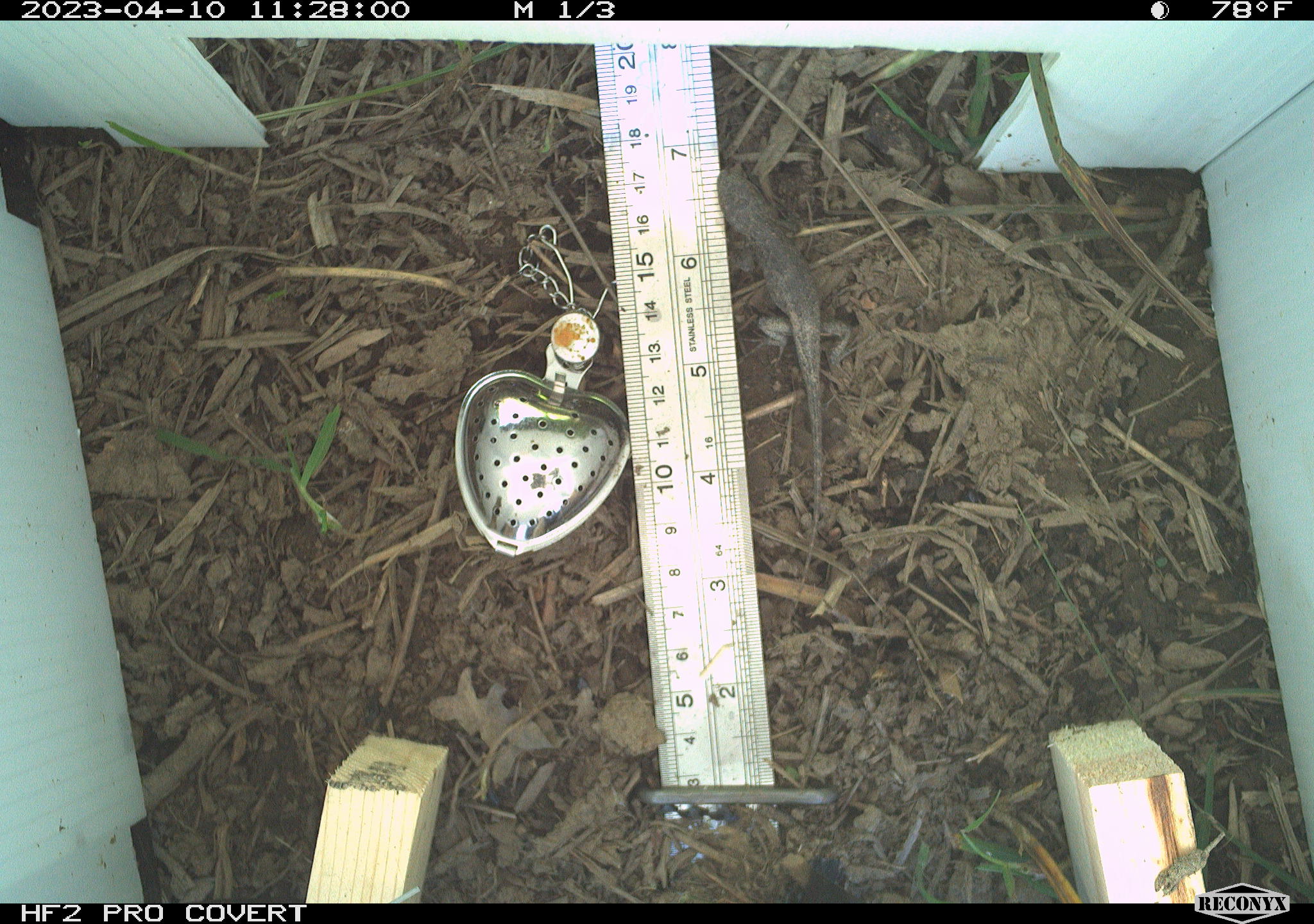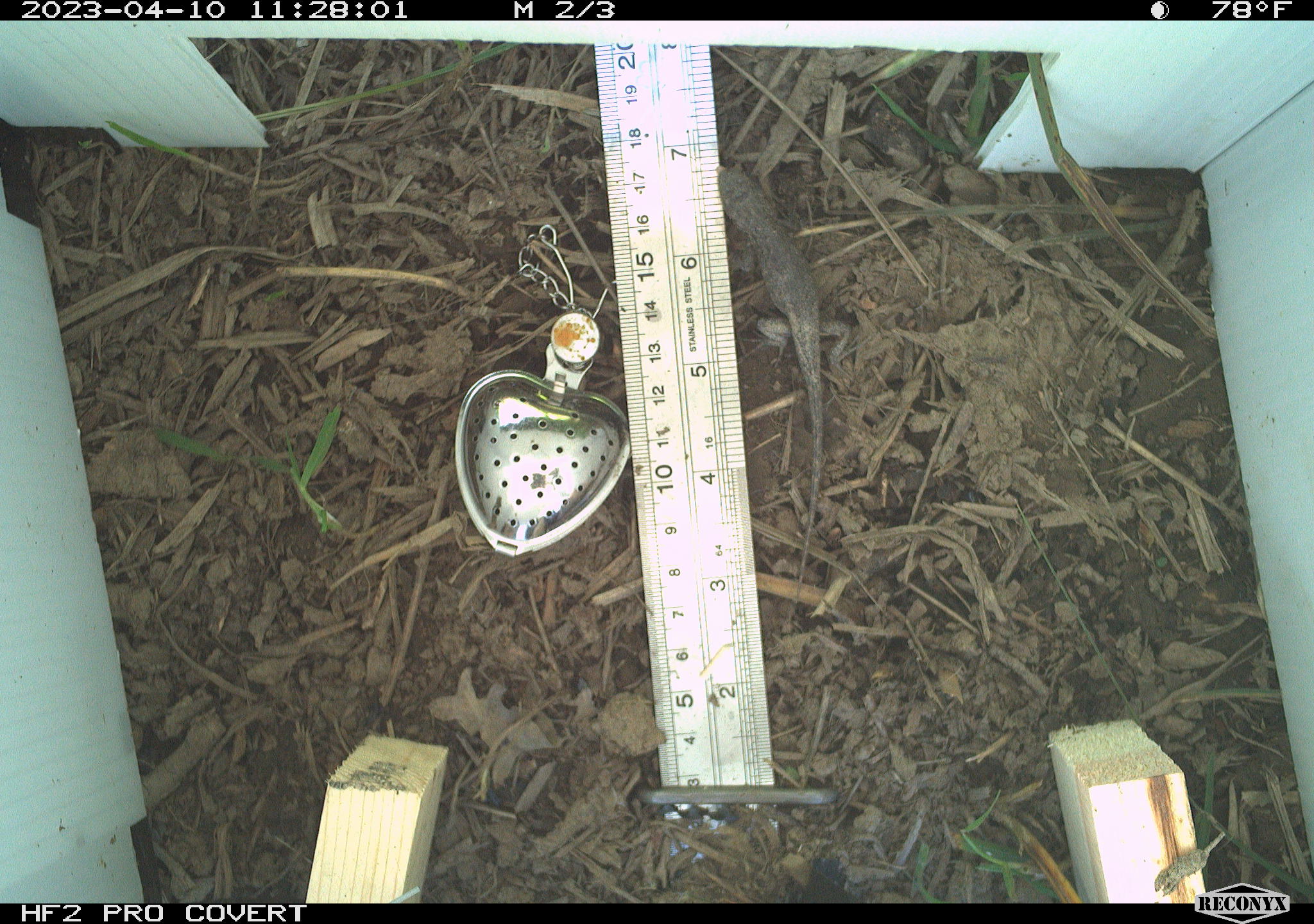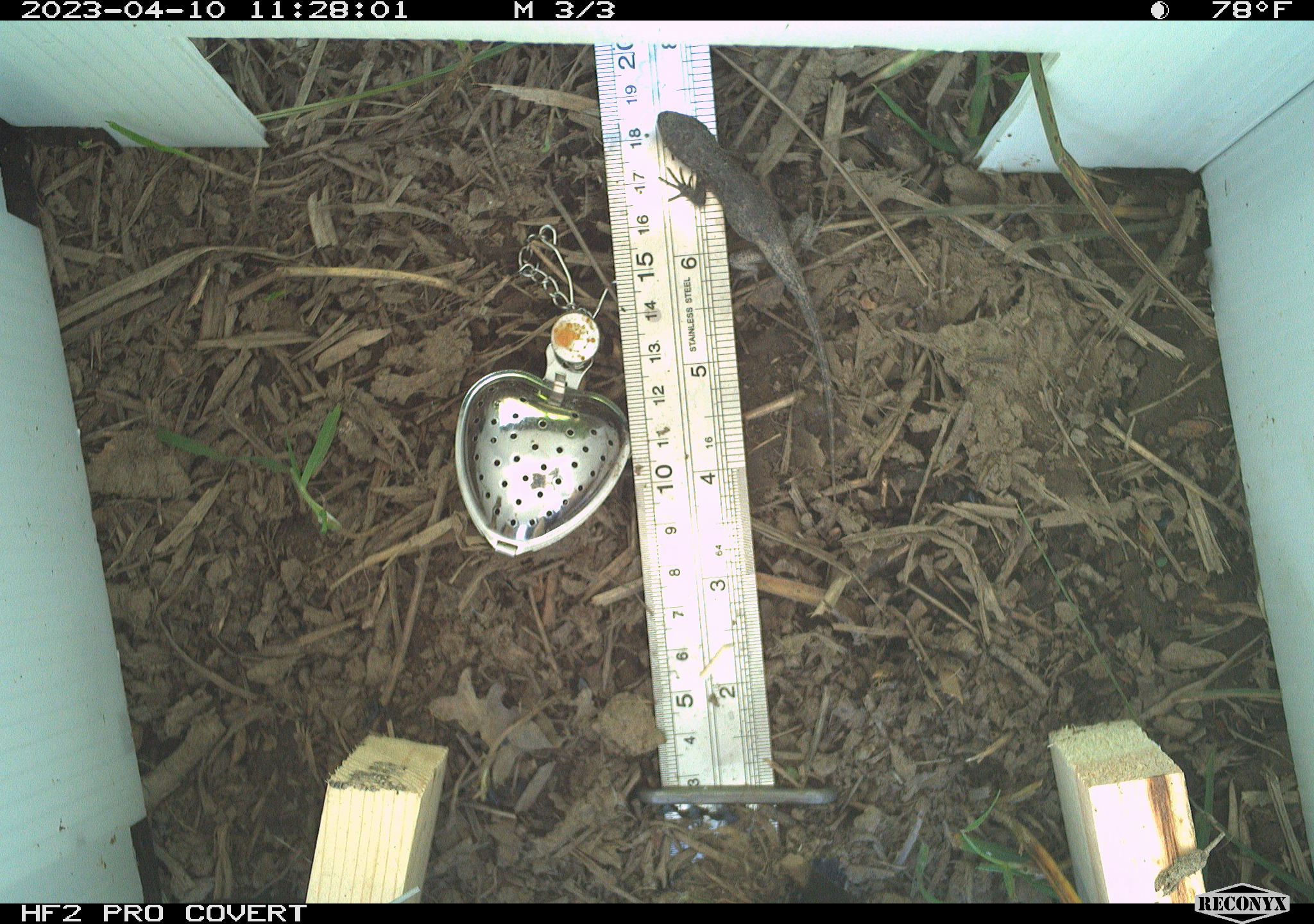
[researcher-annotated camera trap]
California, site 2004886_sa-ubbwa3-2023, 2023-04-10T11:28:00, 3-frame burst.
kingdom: Animalia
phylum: Chordata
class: Reptilia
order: Squamata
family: Phrynosomatidae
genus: Sceloporus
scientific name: Sceloporus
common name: spiny lizards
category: sceloporus species